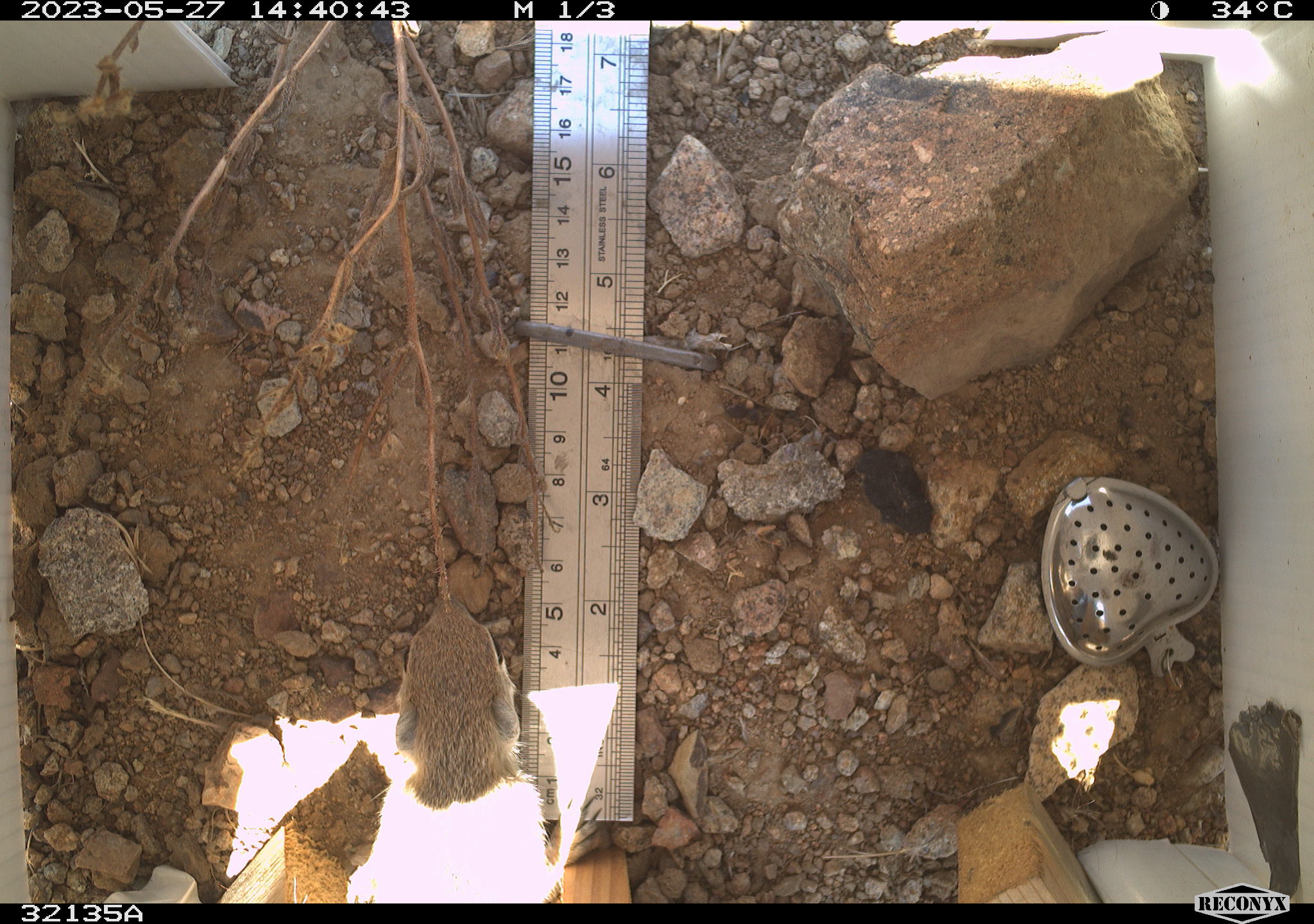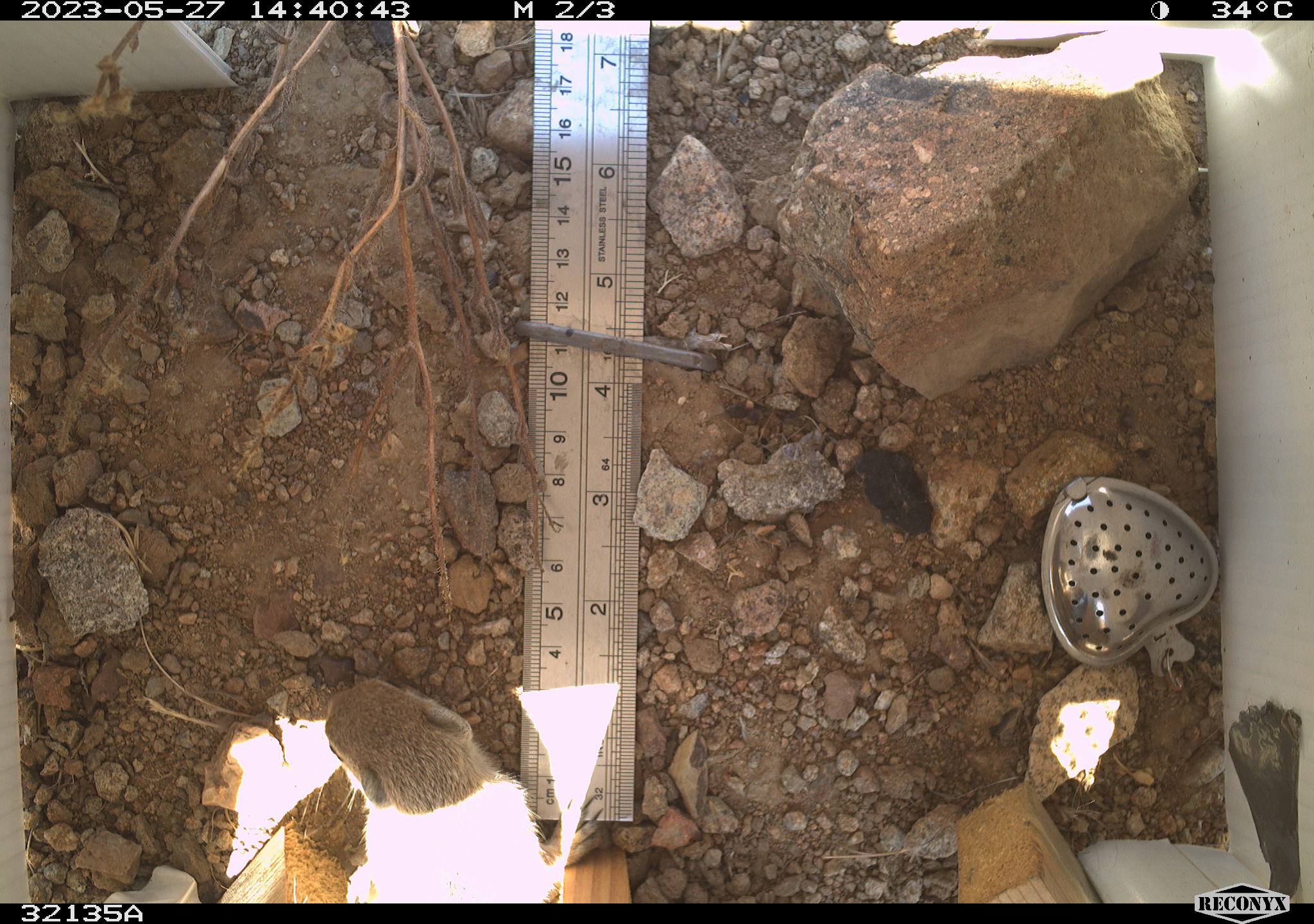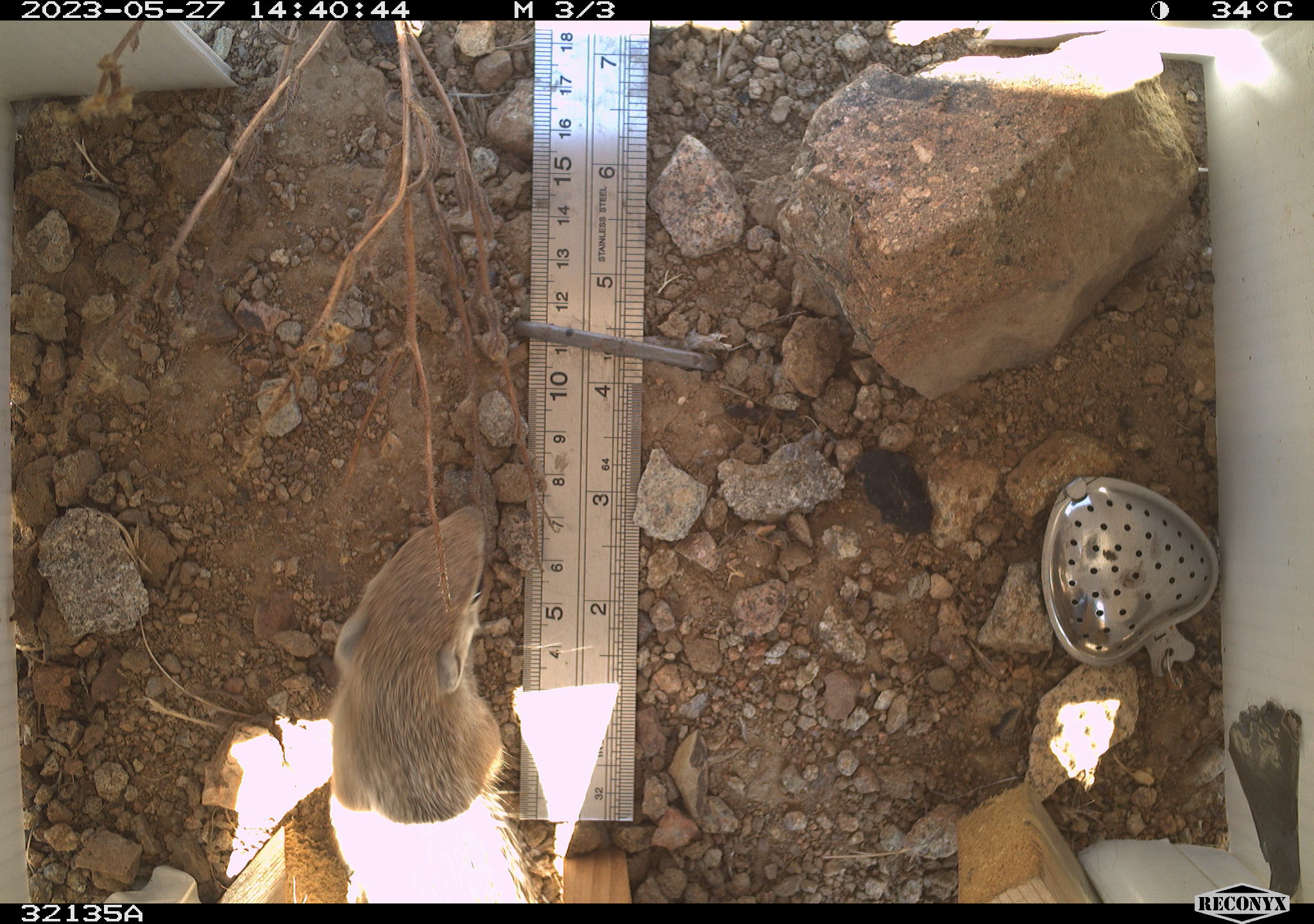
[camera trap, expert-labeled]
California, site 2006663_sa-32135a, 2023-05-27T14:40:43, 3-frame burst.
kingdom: Animalia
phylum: Chordata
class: Mammalia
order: Rodentia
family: Sciuridae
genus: Ammospermophilus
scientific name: Ammospermophilus leucurus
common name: white-tailed antelope squirrel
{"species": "white-tailed antelope squirrel (Ammospermophilus leucurus)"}